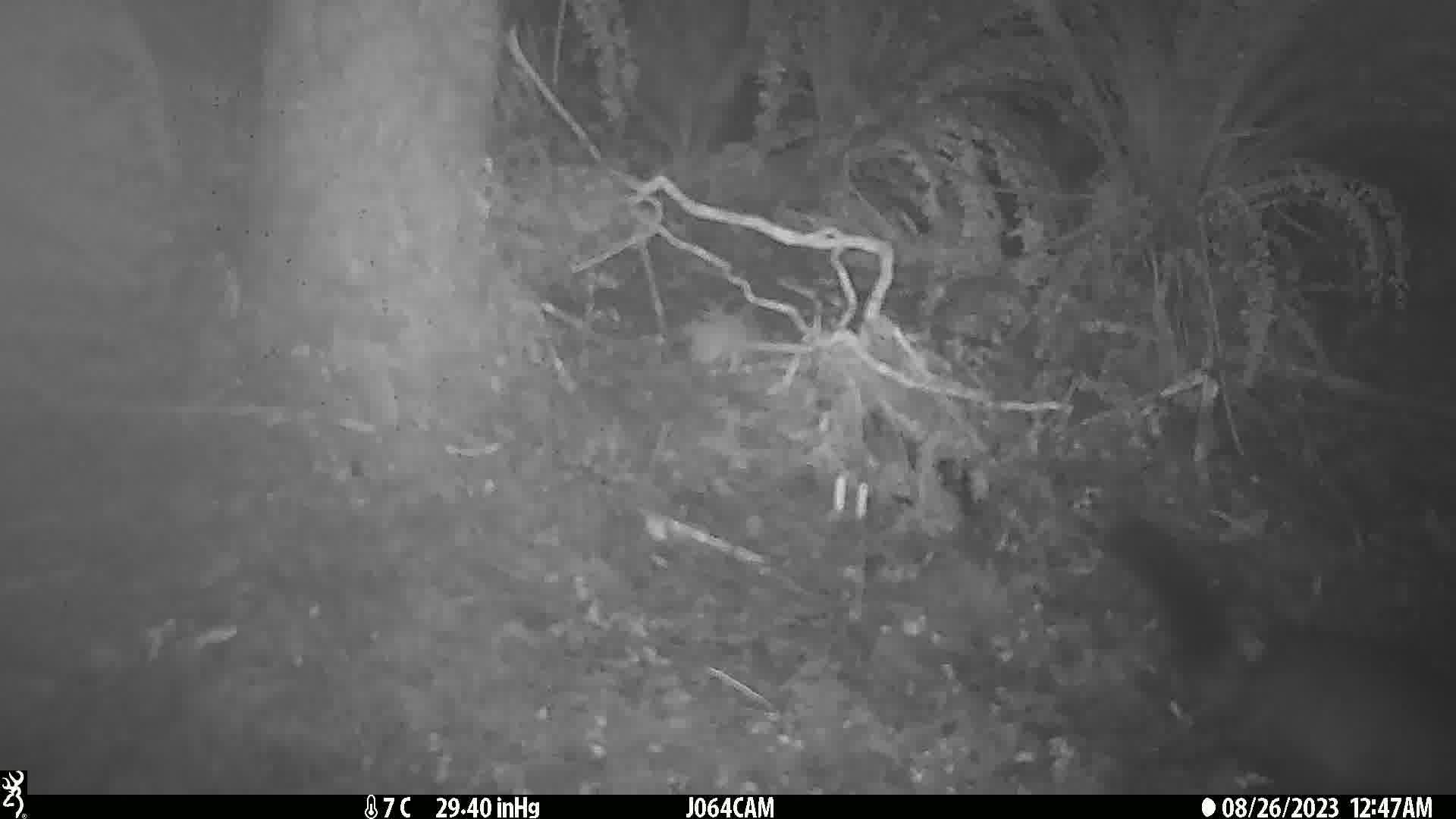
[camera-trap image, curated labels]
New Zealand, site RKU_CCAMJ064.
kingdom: Animalia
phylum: Chordata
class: Mammalia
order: Diprotodontia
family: Phalangeridae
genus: Trichosurus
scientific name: Trichosurus vulpecula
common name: common brushtail possum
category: possum